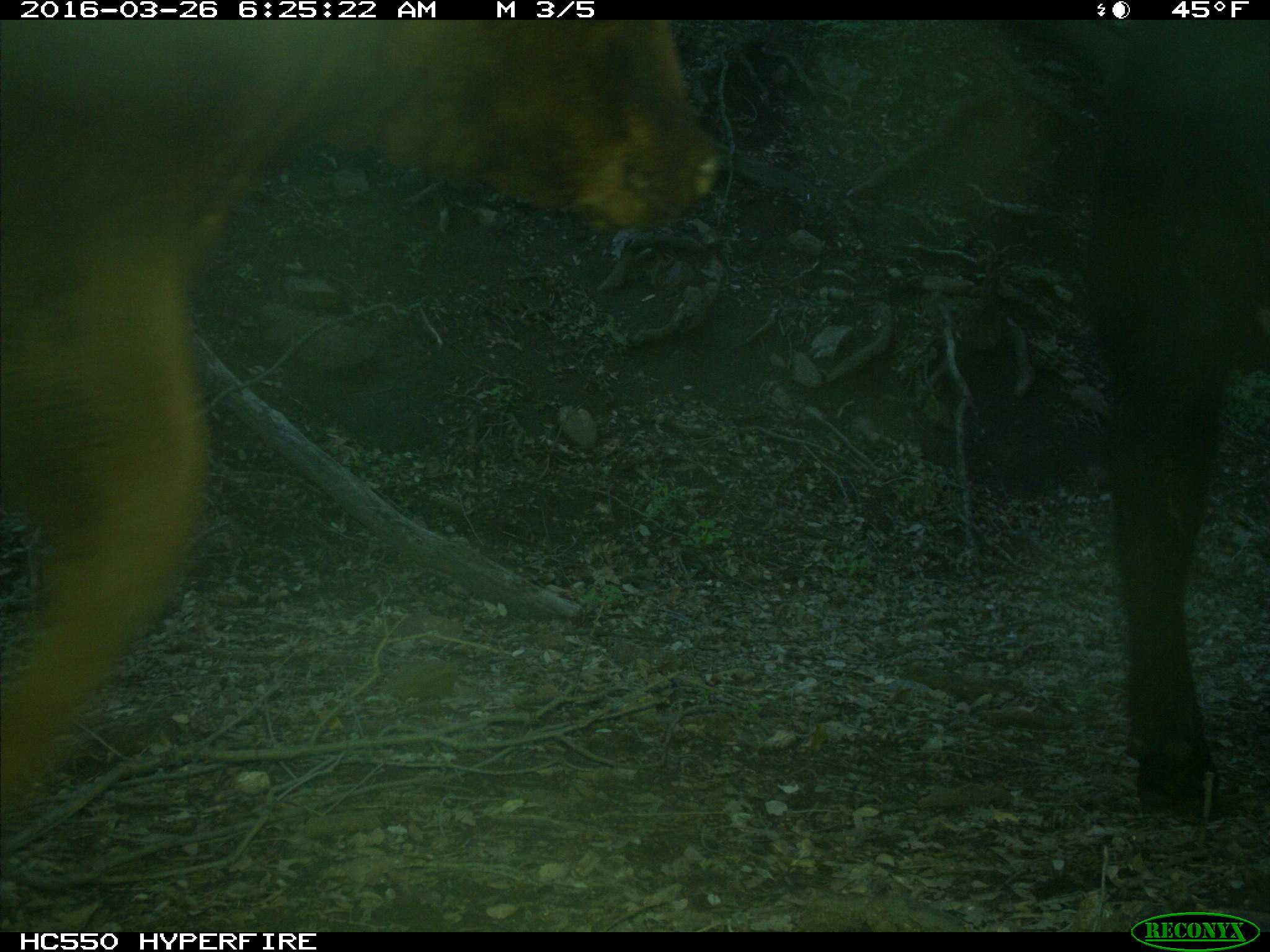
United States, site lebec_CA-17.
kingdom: Animalia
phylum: Chordata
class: Mammalia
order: Artiodactyla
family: Bovidae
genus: Bos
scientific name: Bos taurus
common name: domestic cow